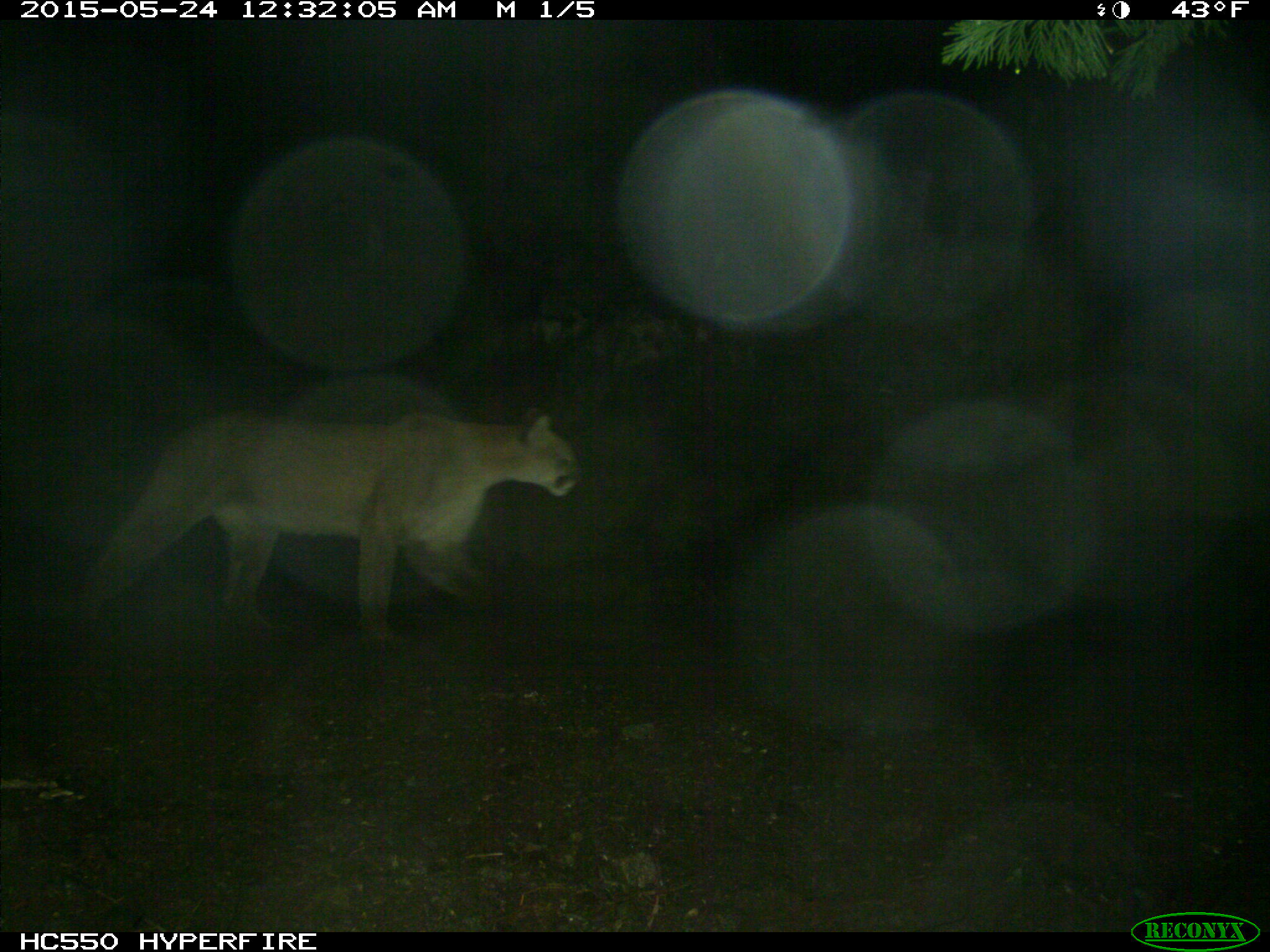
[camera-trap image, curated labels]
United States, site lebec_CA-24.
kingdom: Animalia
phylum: Chordata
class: Mammalia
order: Carnivora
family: Felidae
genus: Puma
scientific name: Puma concolor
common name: mountain lion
Puma concolor (mountain lion).